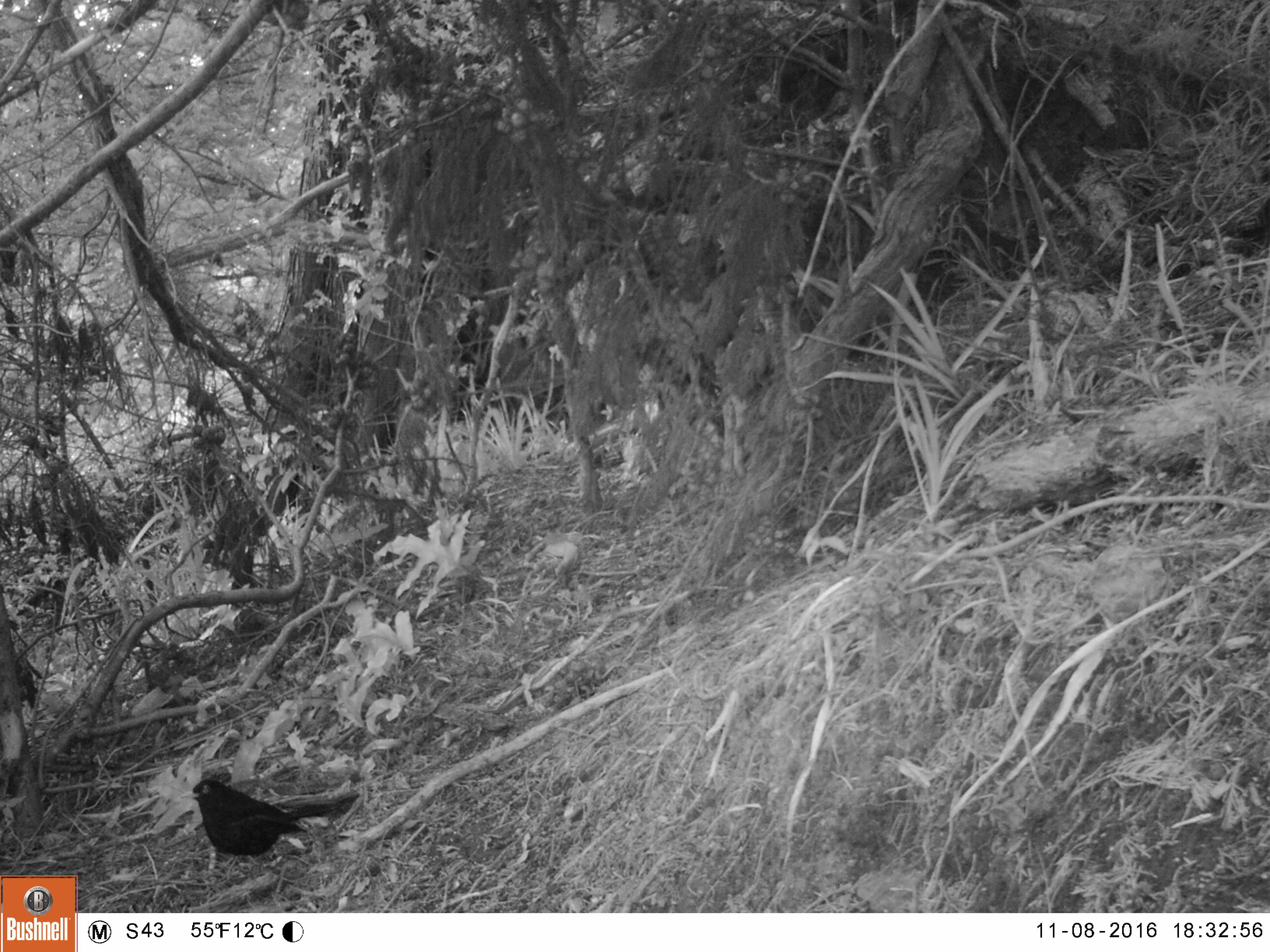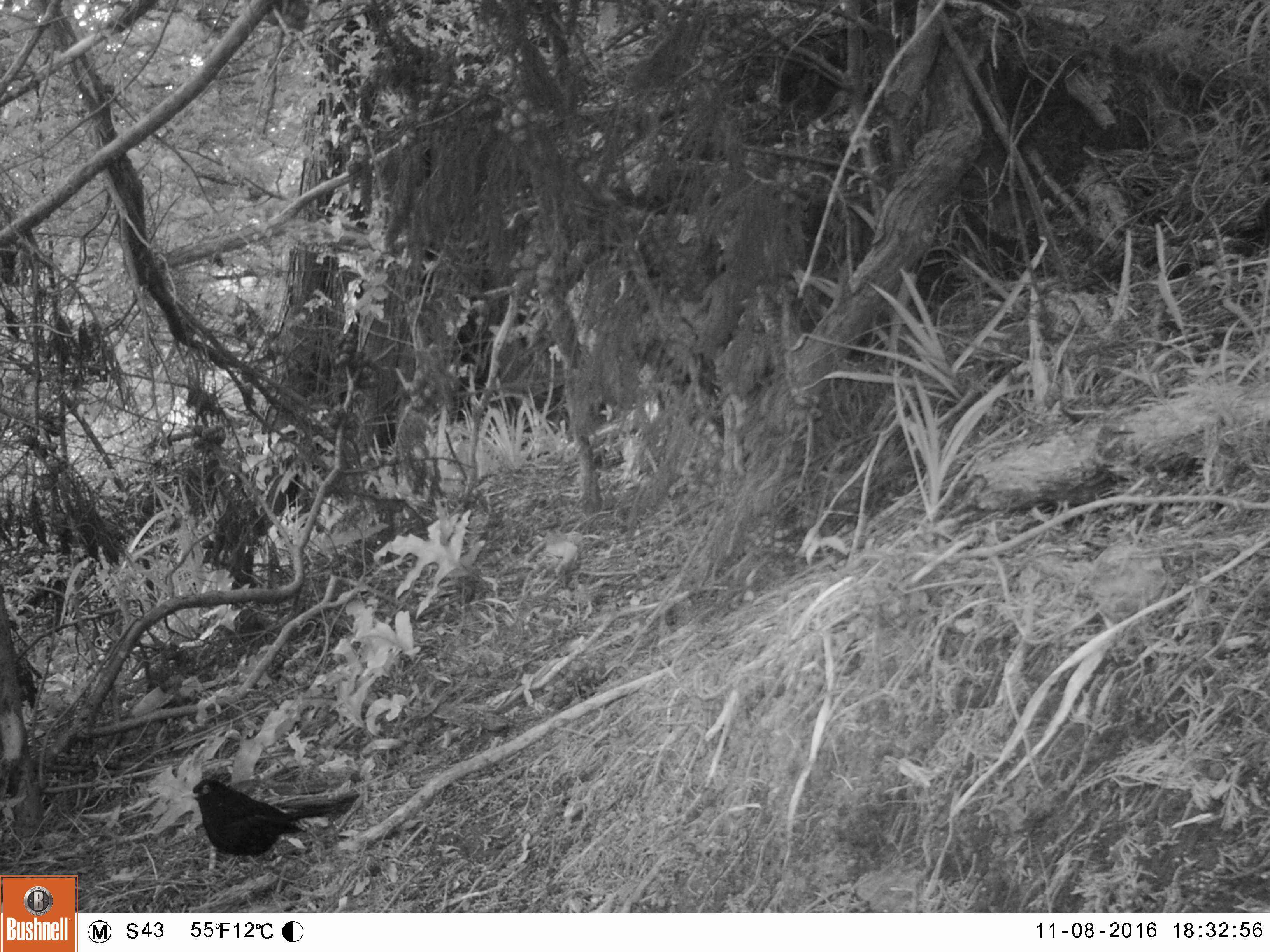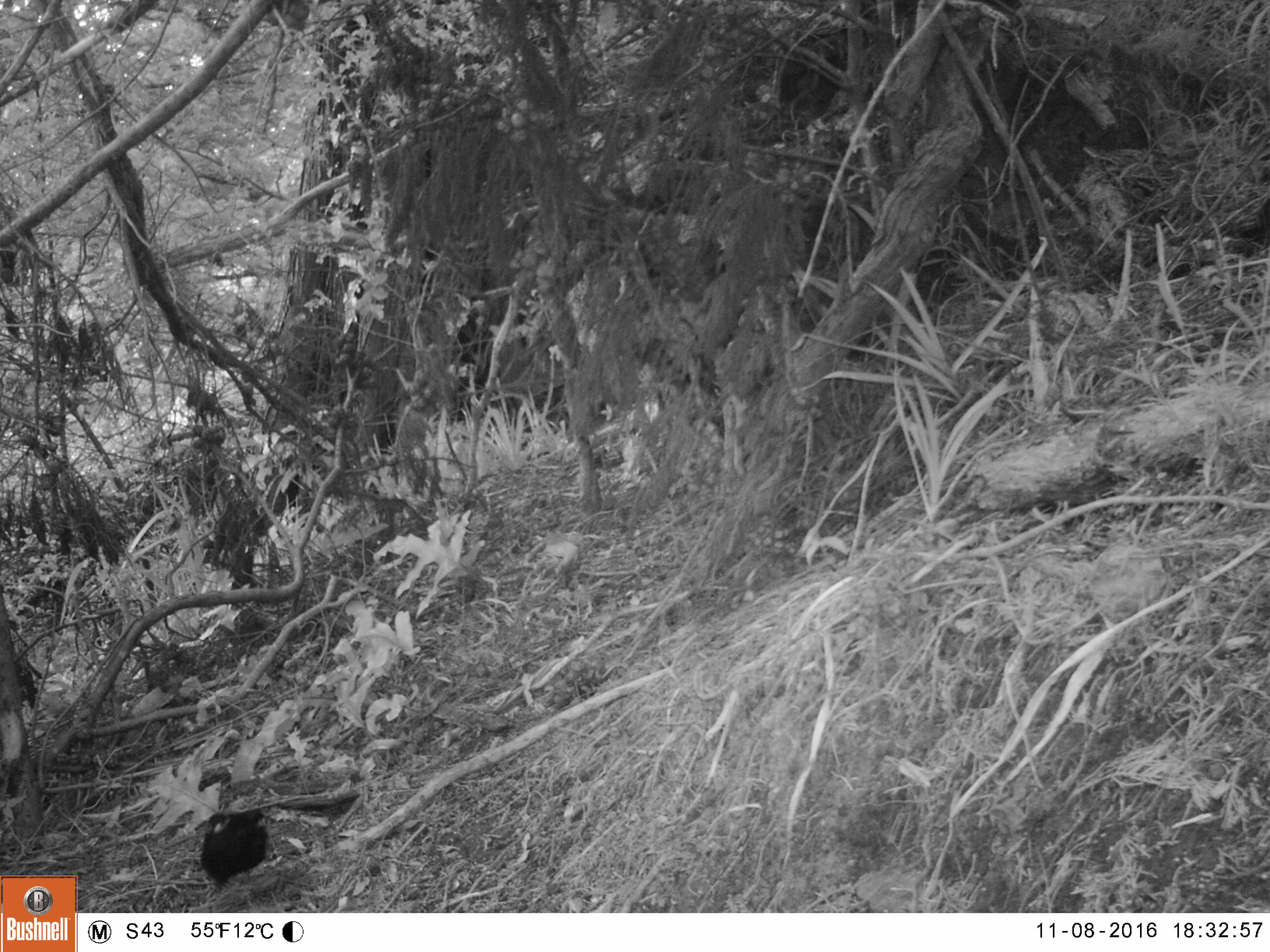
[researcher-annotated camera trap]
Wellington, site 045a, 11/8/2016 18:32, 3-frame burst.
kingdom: Animalia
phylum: Chordata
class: Aves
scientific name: Aves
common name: bird